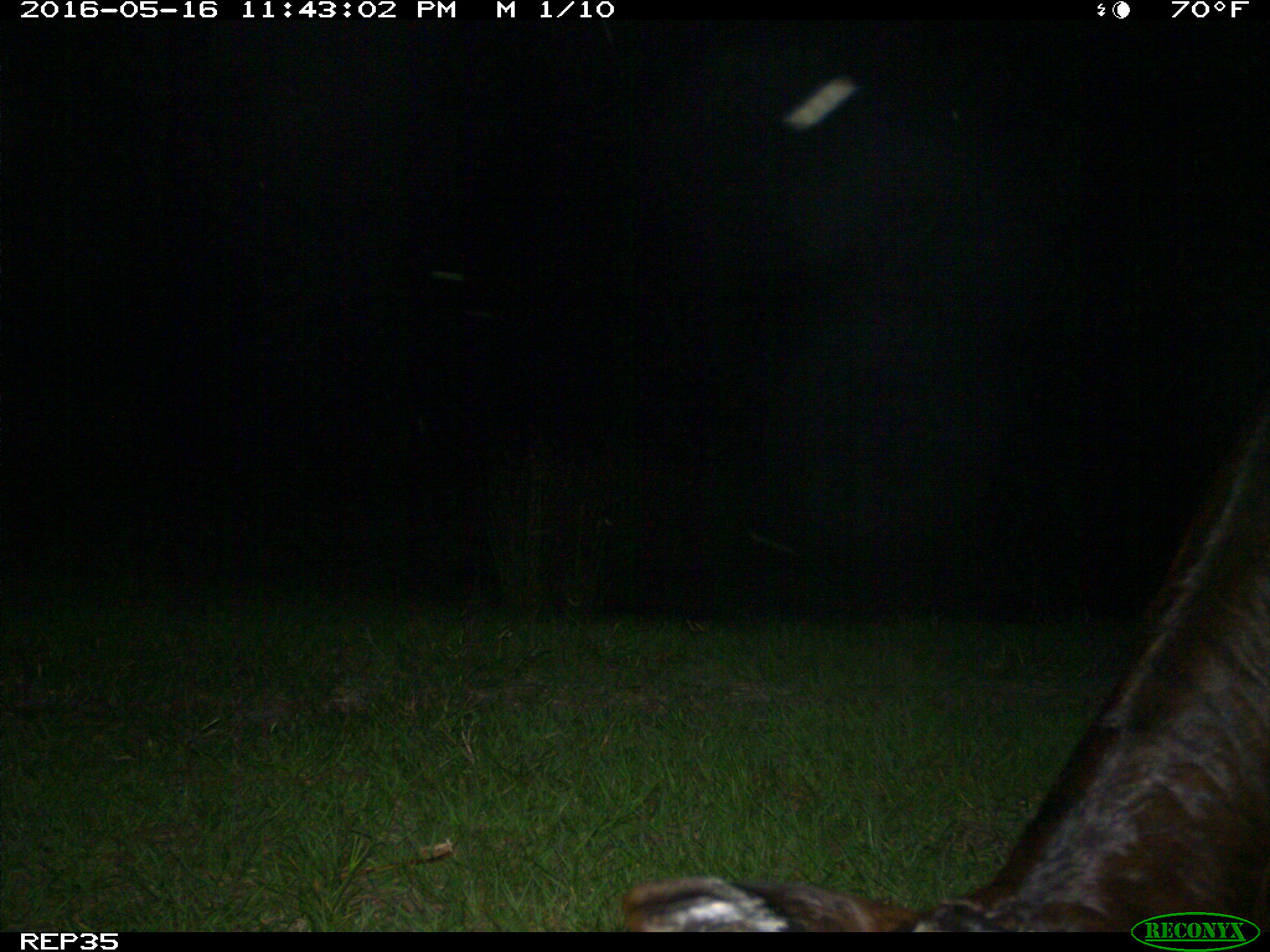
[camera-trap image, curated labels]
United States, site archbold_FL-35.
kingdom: Animalia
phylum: Chordata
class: Mammalia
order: Artiodactyla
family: Bovidae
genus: Bos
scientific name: Bos taurus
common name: domestic cow